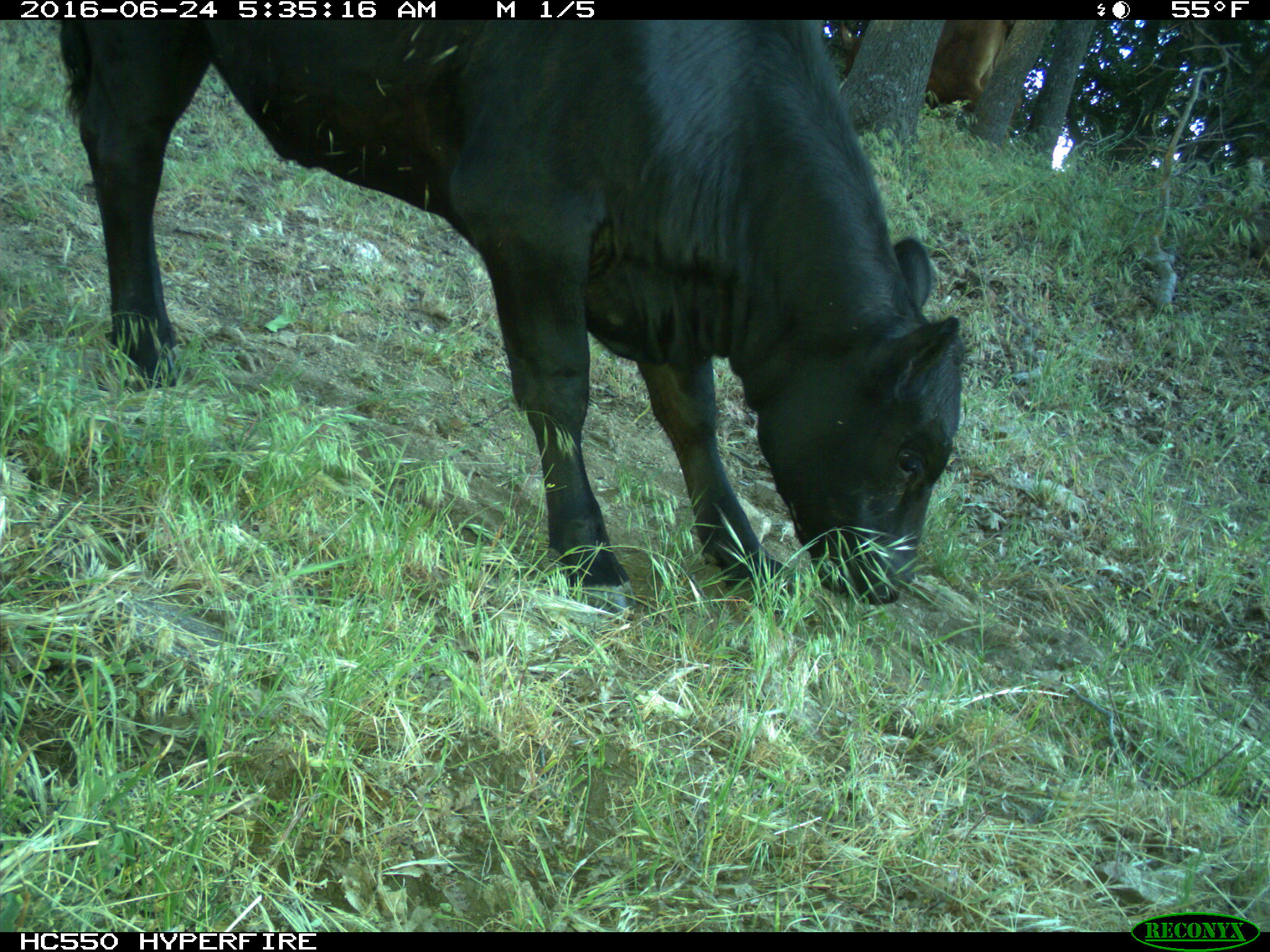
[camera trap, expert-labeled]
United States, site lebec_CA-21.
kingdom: Animalia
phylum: Chordata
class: Mammalia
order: Artiodactyla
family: Bovidae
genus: Bos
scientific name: Bos taurus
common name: domestic cow